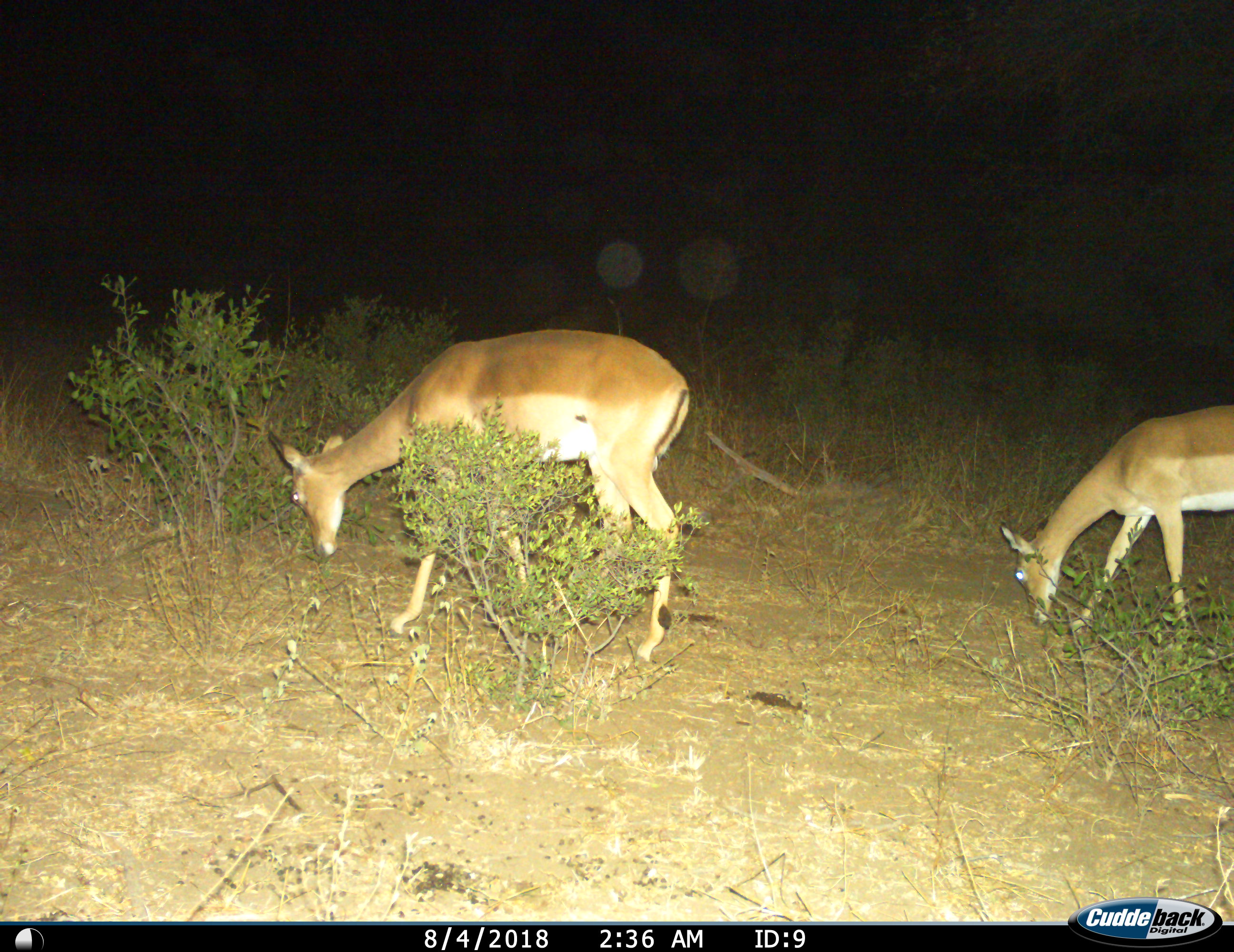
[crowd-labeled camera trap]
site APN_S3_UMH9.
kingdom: Animalia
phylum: Chordata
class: Mammalia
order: Artiodactyla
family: Bovidae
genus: Aepyceros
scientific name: Aepyceros melampus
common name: impala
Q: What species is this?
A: Impala (Aepyceros melampus).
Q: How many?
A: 2.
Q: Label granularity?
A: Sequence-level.